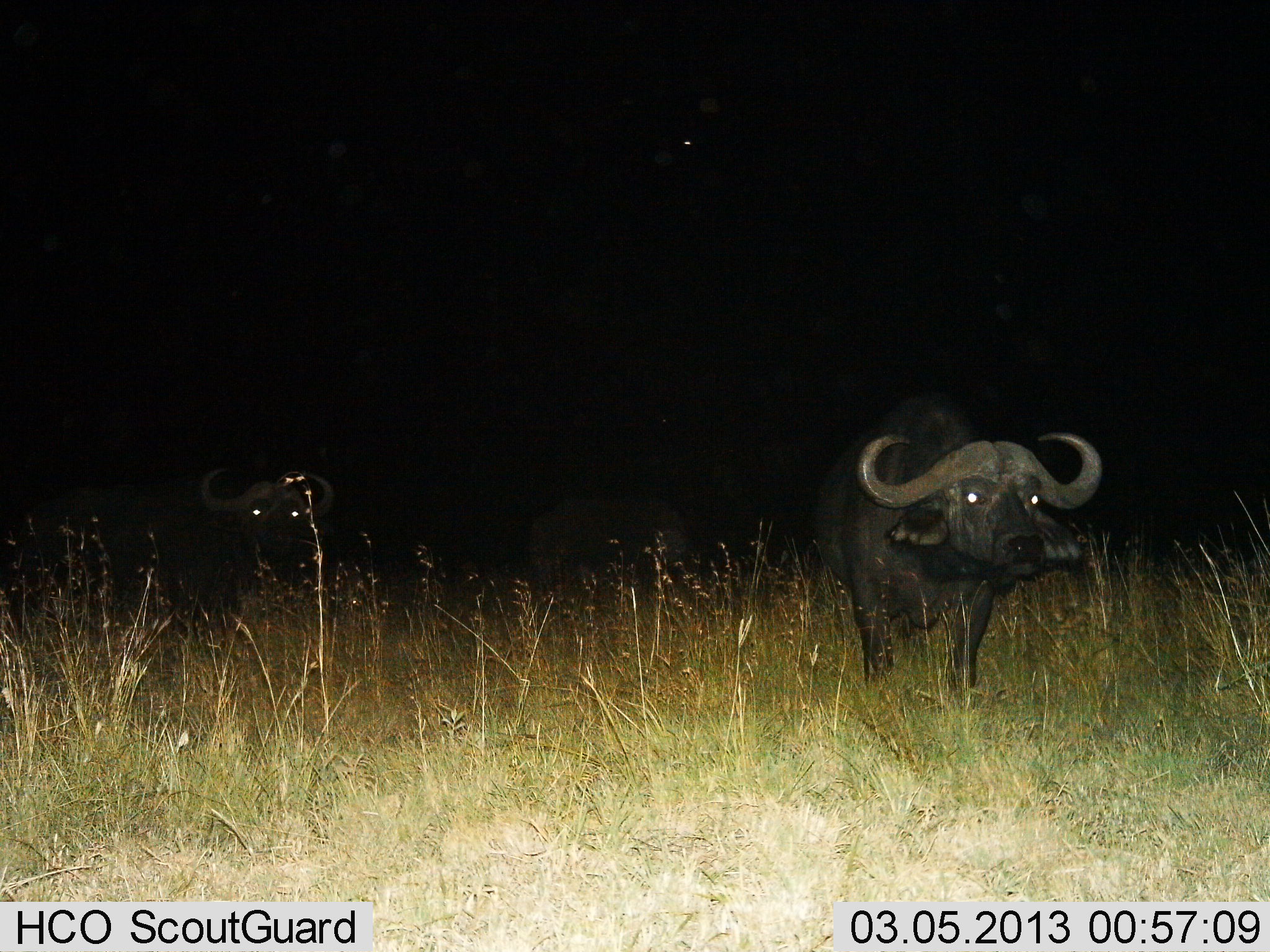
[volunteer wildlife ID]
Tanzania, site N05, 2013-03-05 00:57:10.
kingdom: Animalia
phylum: Chordata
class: Mammalia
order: Artiodactyla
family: Bovidae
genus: Syncerus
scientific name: Syncerus caffer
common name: cape buffalo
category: buffalo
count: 2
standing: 76%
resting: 0%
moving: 27%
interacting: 0%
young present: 0%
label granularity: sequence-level